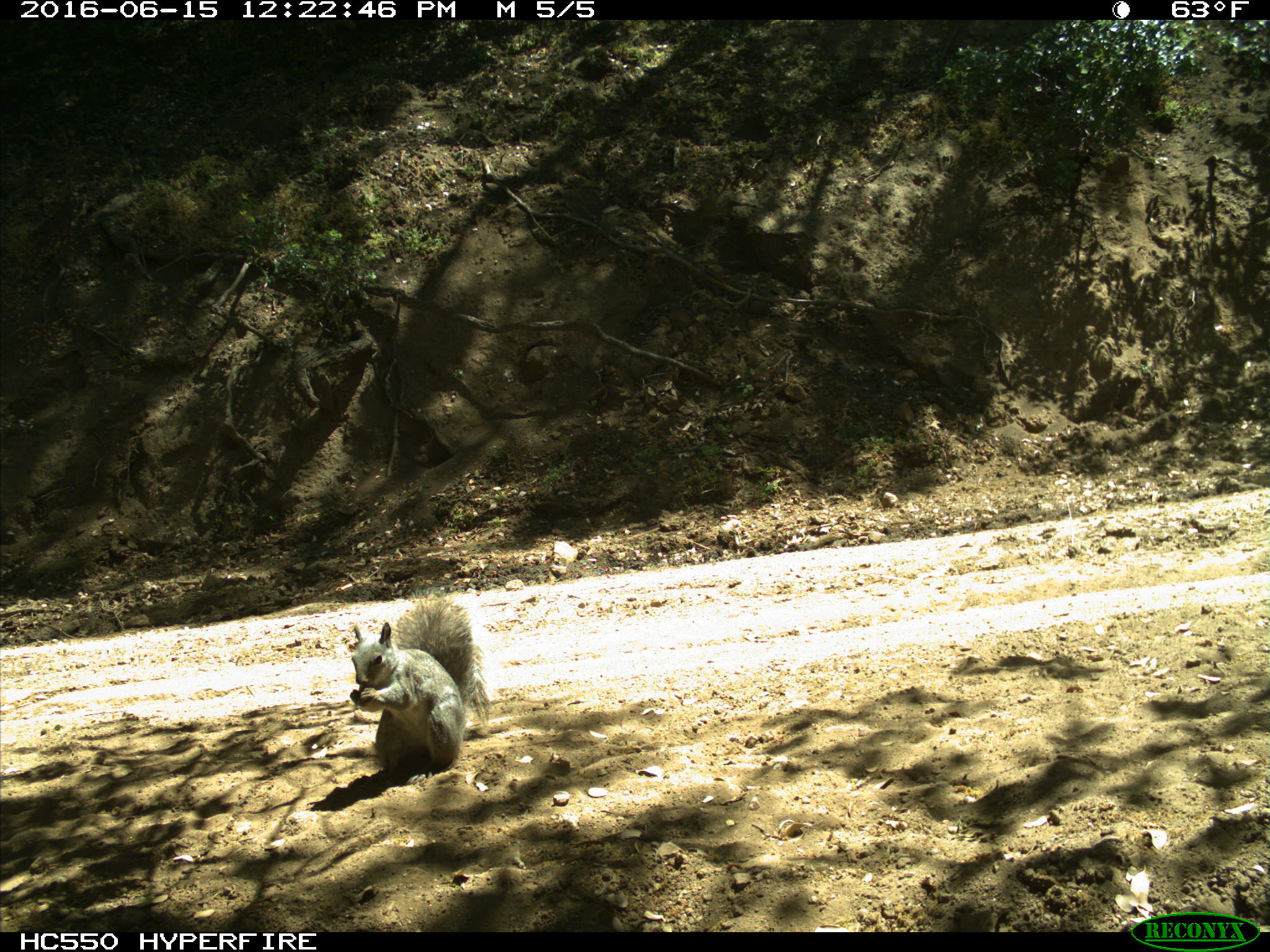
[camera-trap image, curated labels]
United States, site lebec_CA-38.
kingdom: Animalia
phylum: Chordata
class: Mammalia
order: Rodentia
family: Sciuridae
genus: Sciurus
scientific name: Sciurus carolinensis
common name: eastern gray squirrel